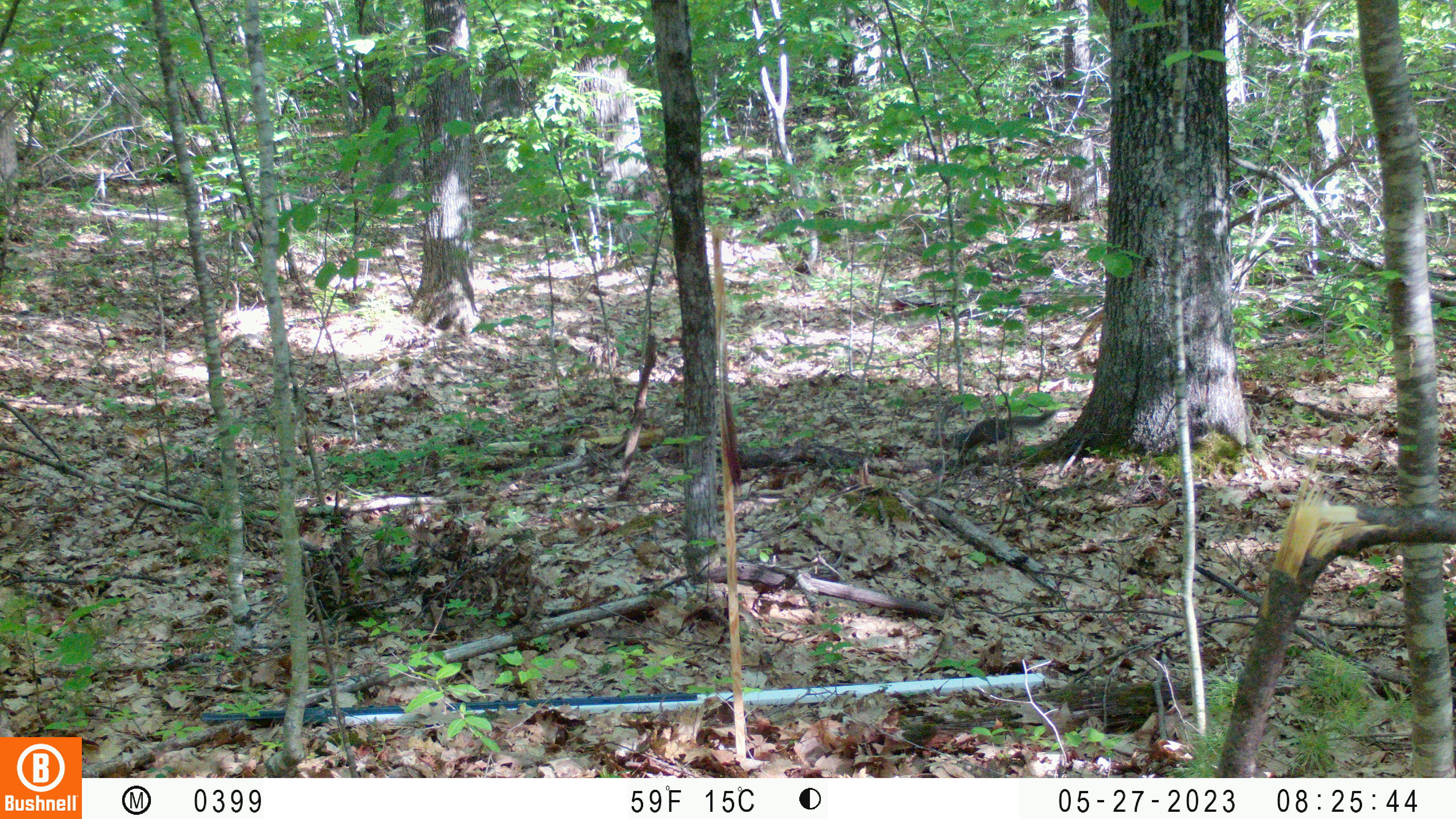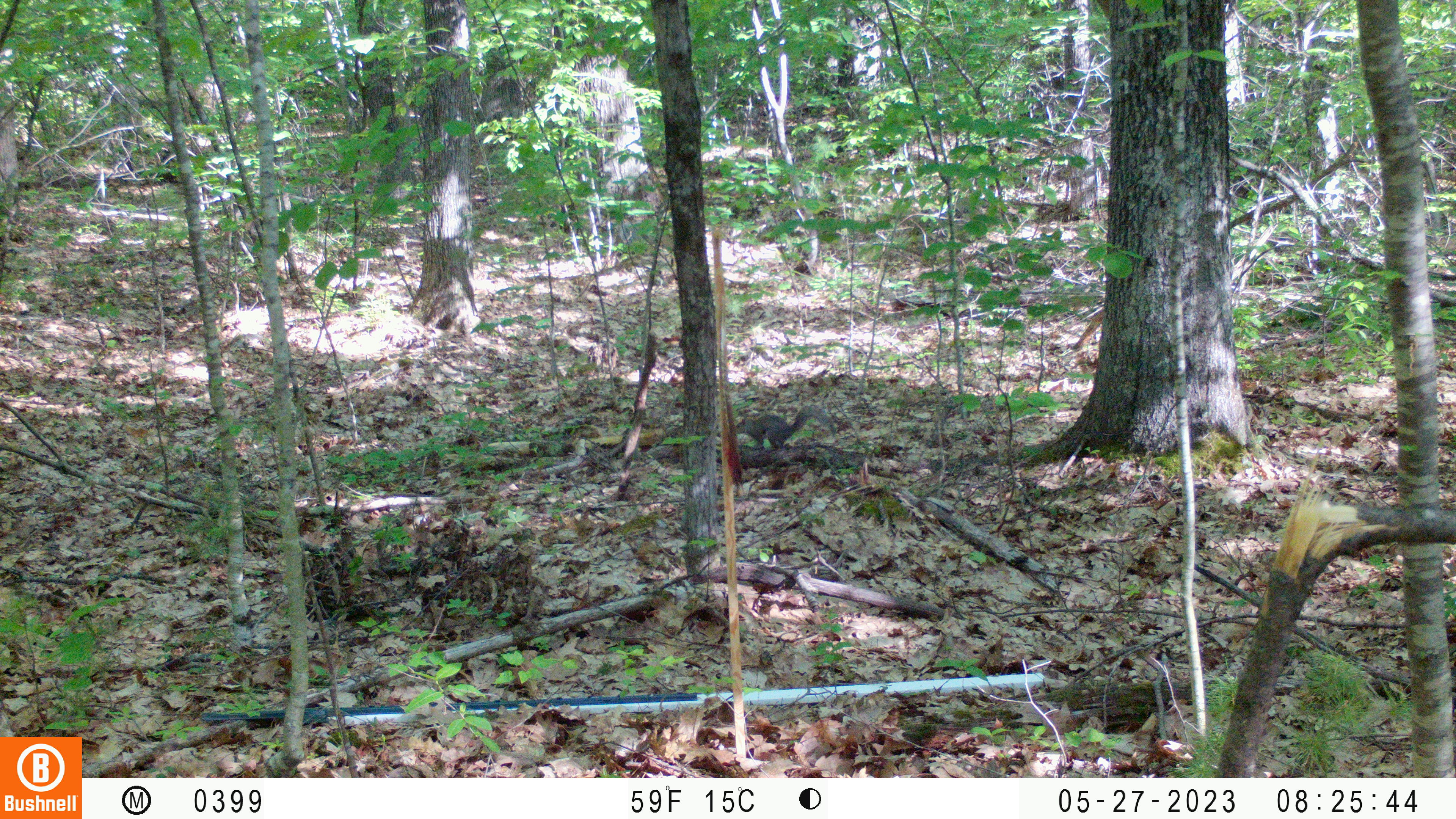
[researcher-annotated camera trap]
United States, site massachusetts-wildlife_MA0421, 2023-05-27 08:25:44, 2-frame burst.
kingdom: Animalia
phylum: Chordata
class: Mammalia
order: Rodentia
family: Sciuridae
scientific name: Sciuridae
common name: squirrel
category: squirrel sp.